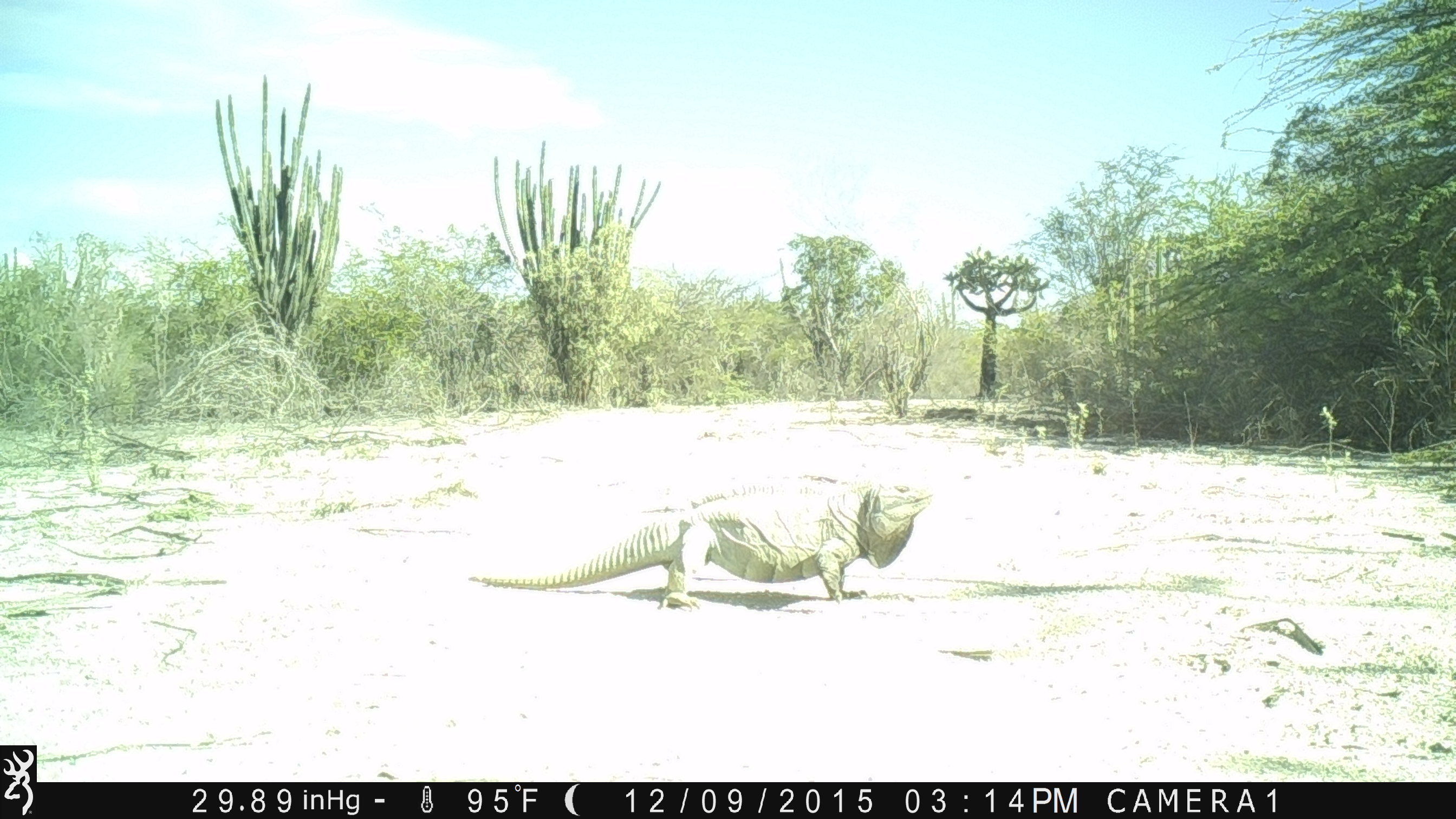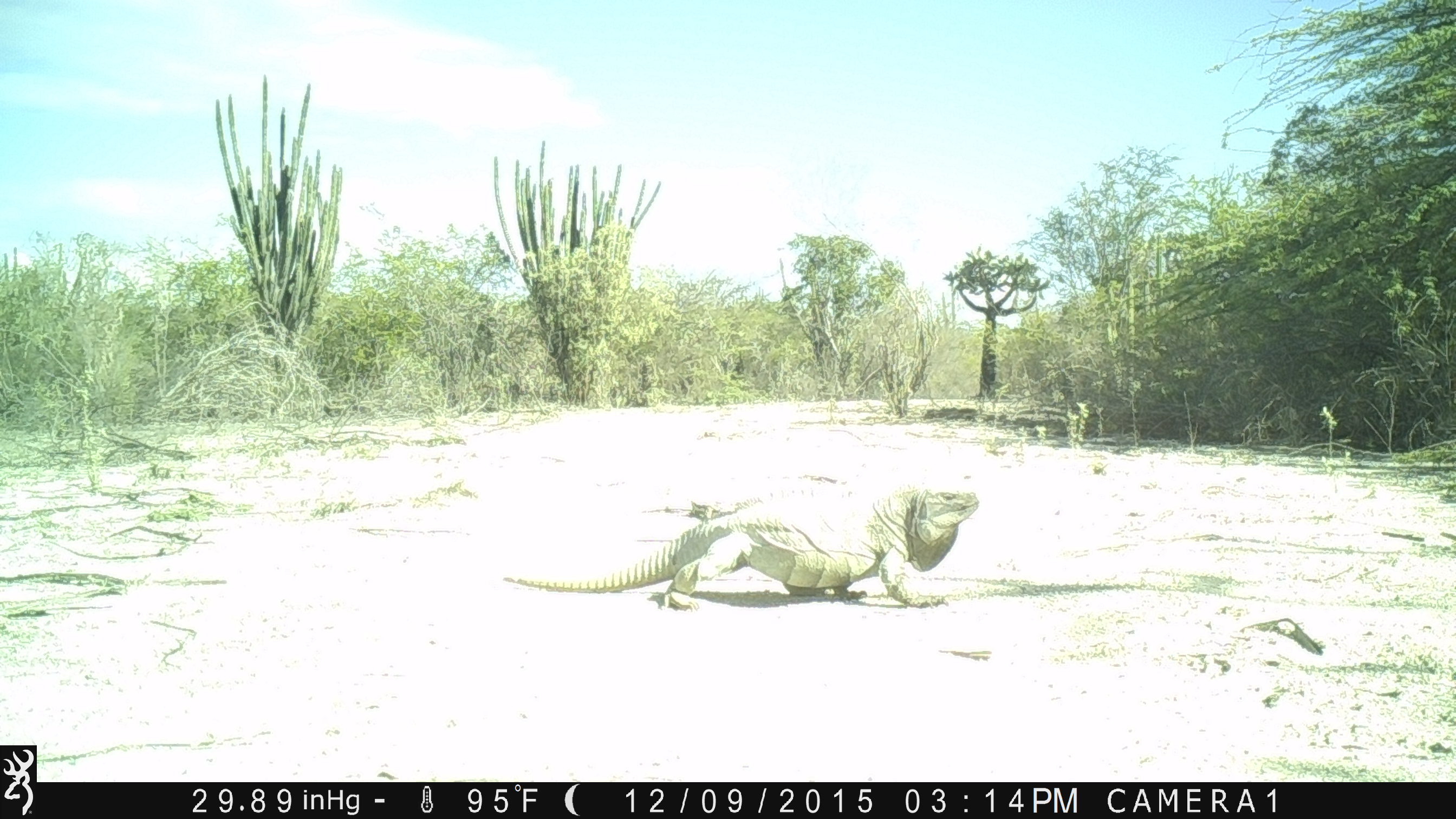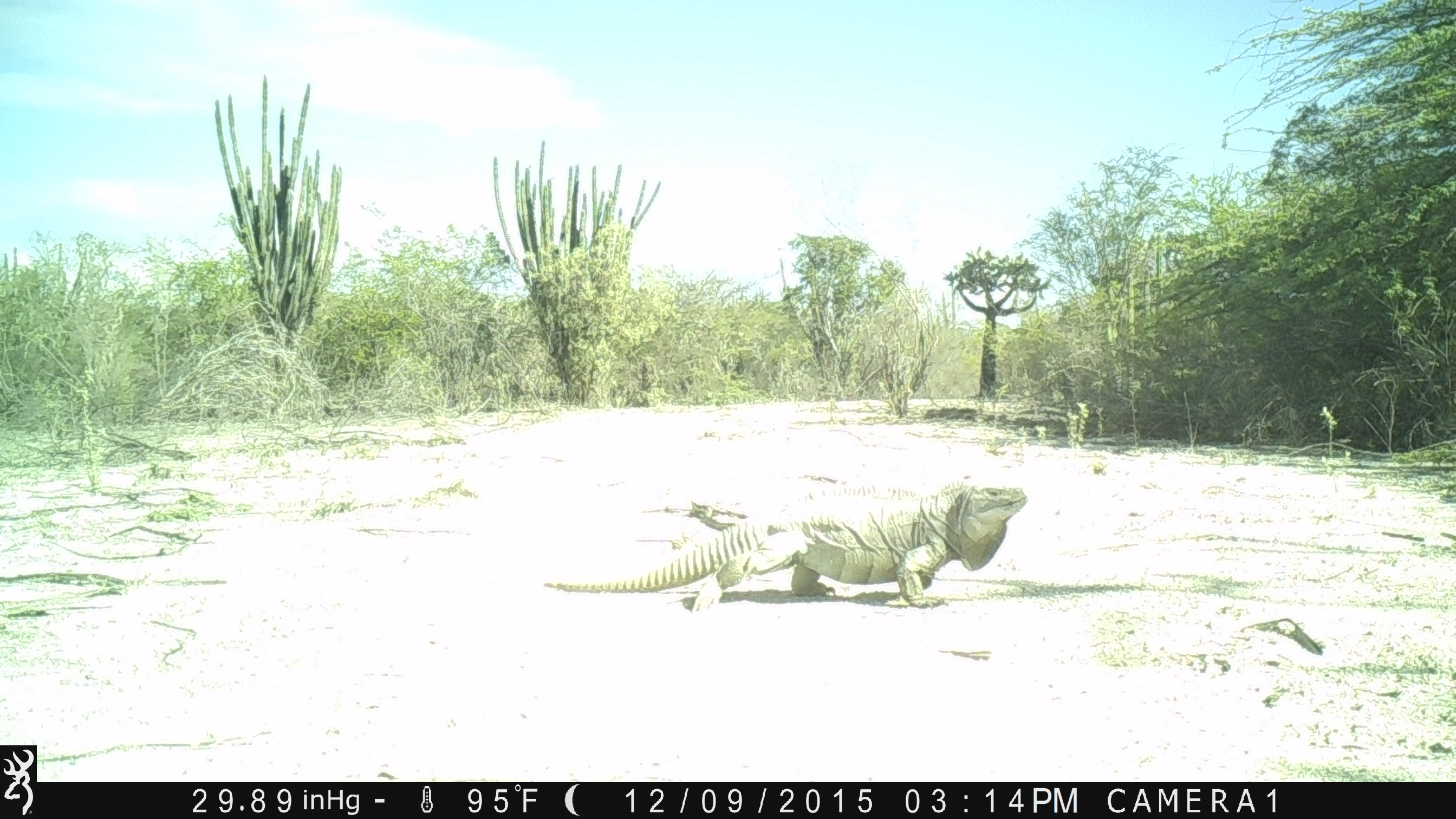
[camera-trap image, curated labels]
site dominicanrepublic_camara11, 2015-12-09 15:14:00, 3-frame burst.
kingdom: Animalia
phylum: Chordata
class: Reptilia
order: Squamata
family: Iguanidae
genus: Iguana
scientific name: Iguana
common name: typical iguanas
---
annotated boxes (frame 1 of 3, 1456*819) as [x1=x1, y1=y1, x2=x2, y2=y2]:
iguana: [x1=465, y1=481, x2=938, y2=610]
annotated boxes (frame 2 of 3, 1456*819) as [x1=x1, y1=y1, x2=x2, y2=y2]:
iguana: [x1=503, y1=477, x2=982, y2=614]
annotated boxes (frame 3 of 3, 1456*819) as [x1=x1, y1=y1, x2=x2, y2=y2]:
iguana: [x1=538, y1=483, x2=1034, y2=611]